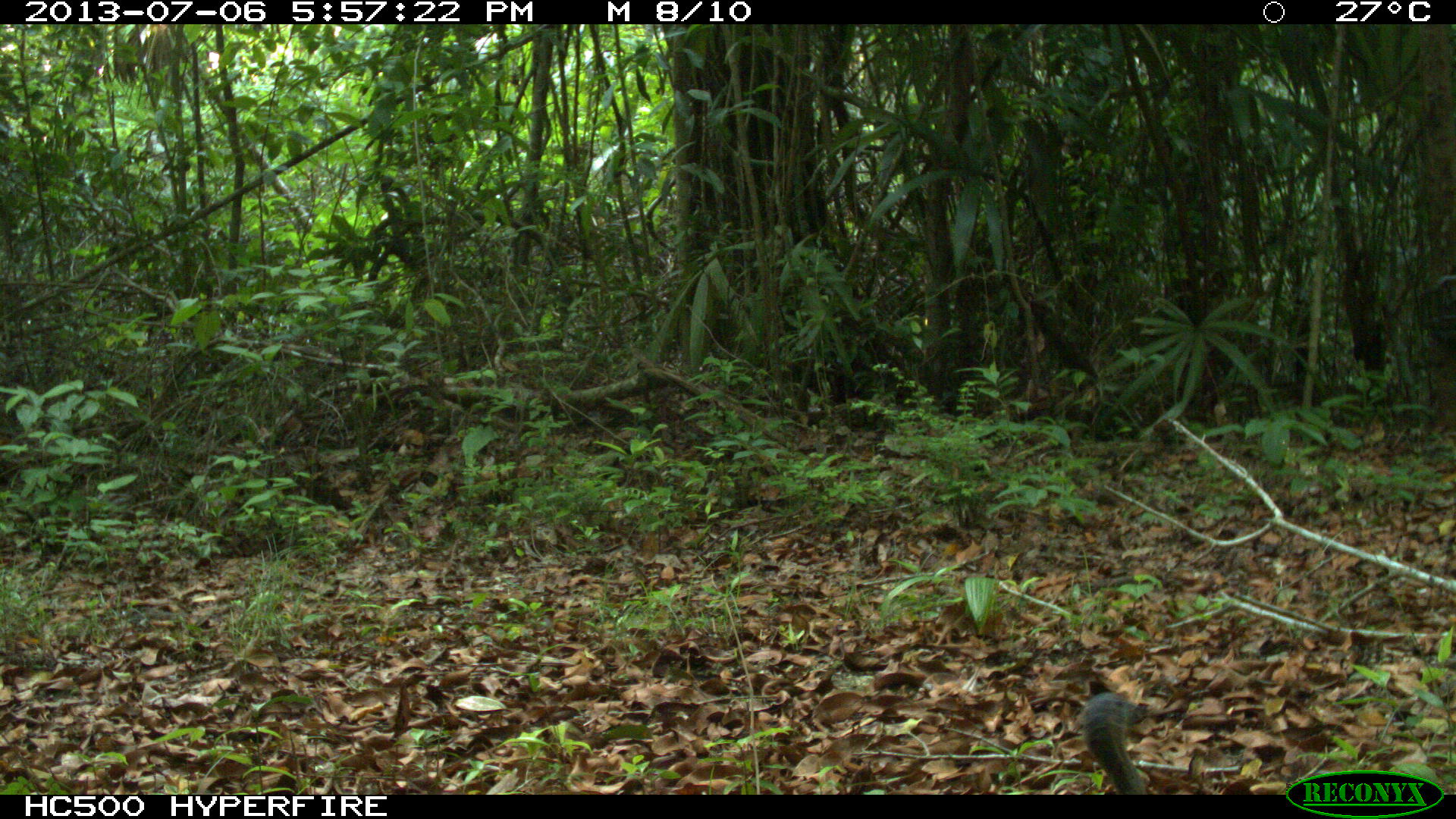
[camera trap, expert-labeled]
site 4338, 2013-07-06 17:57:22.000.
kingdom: Animalia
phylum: Chordata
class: Aves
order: Tinamiformes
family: Tinamidae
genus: Tinamus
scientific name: Tinamus major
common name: great tinamou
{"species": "Tinamus major (great tinamou)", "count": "1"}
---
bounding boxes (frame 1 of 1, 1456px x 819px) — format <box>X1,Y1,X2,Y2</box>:
tinamus major: <box>1081,692,1148,793</box>